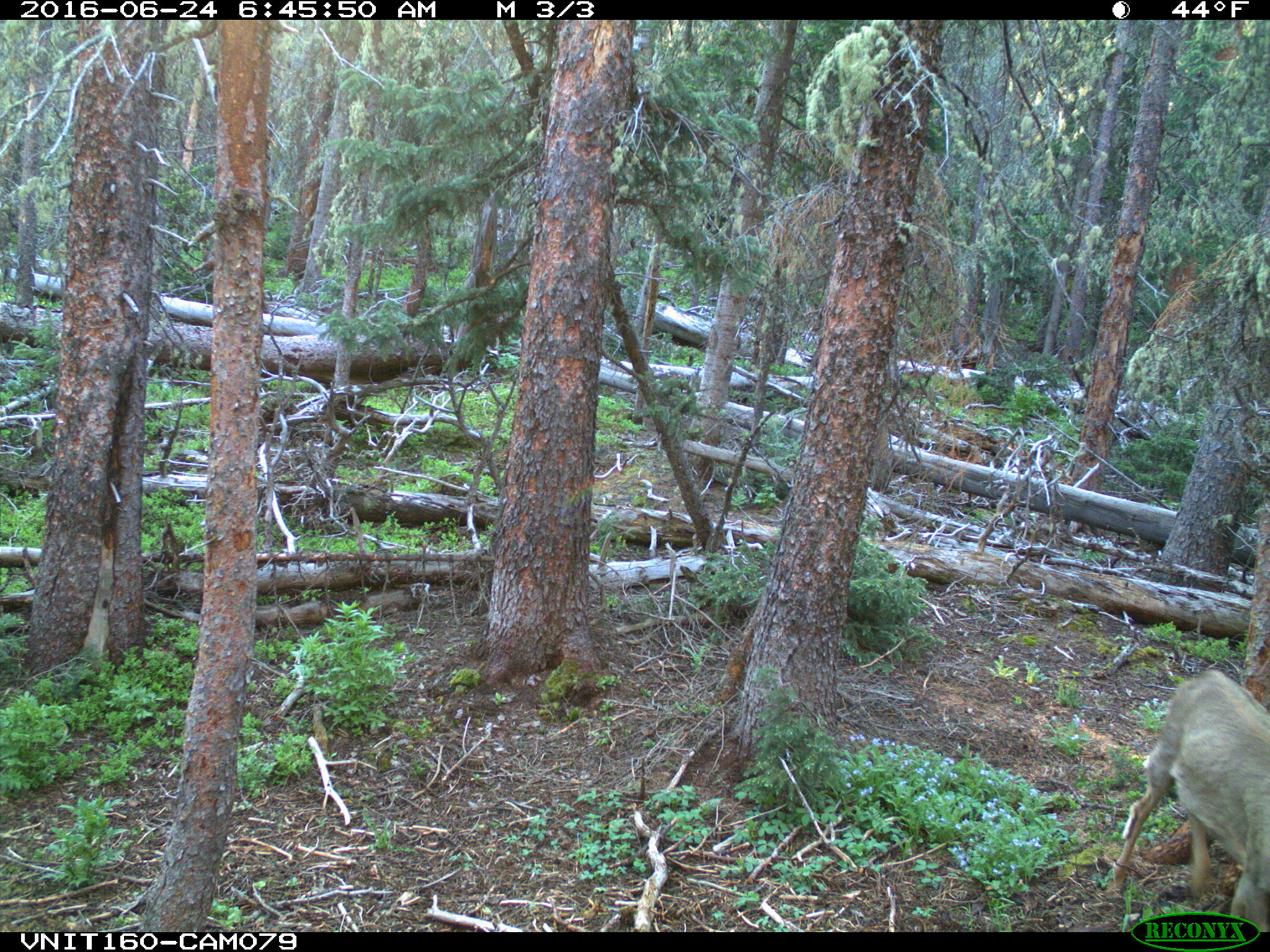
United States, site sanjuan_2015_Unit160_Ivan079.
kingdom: Animalia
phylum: Chordata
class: Mammalia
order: Artiodactyla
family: Cervidae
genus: Odocoileus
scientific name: Odocoileus hemionus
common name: mule deer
Odocoileus hemionus (mule deer).